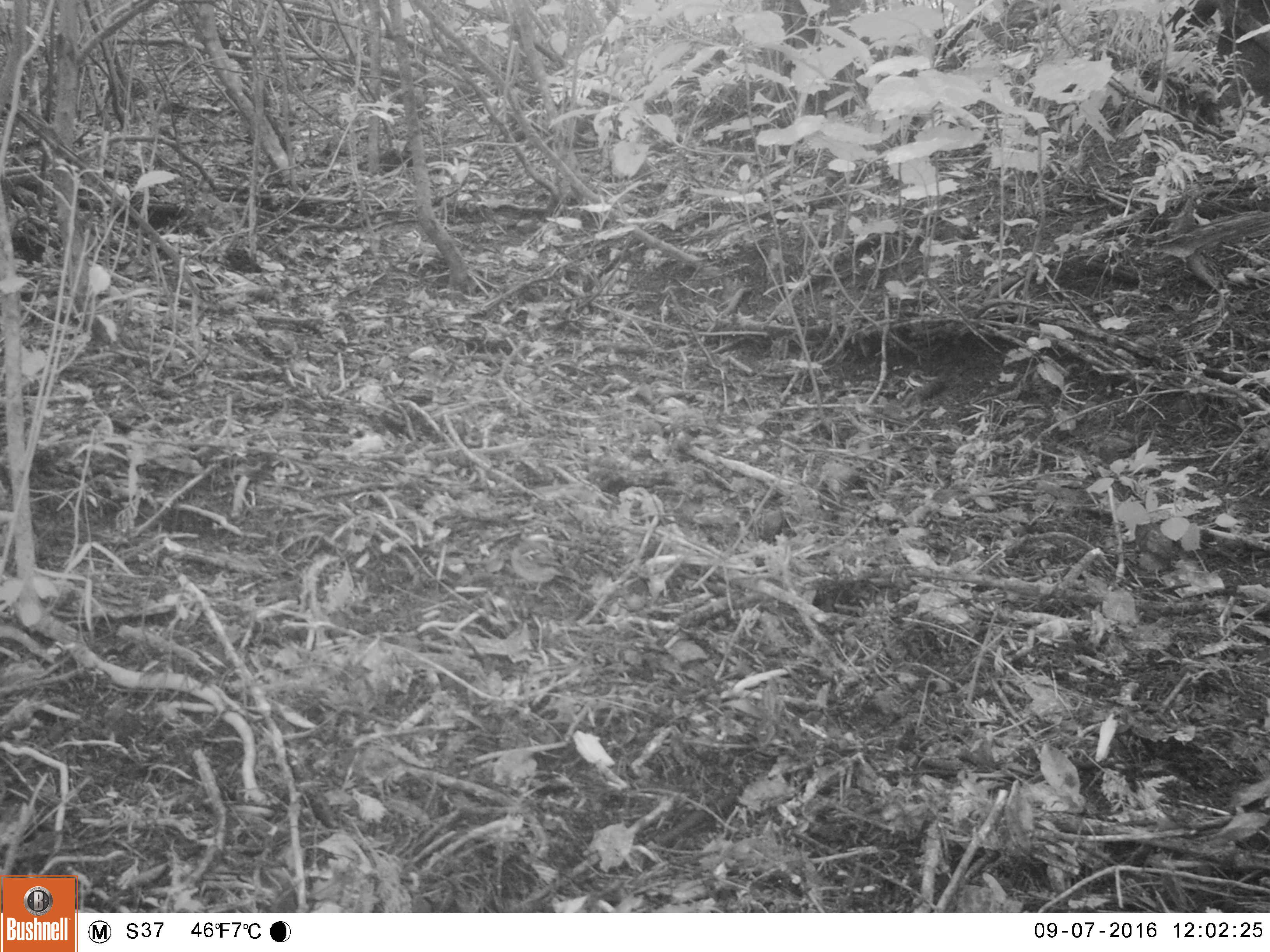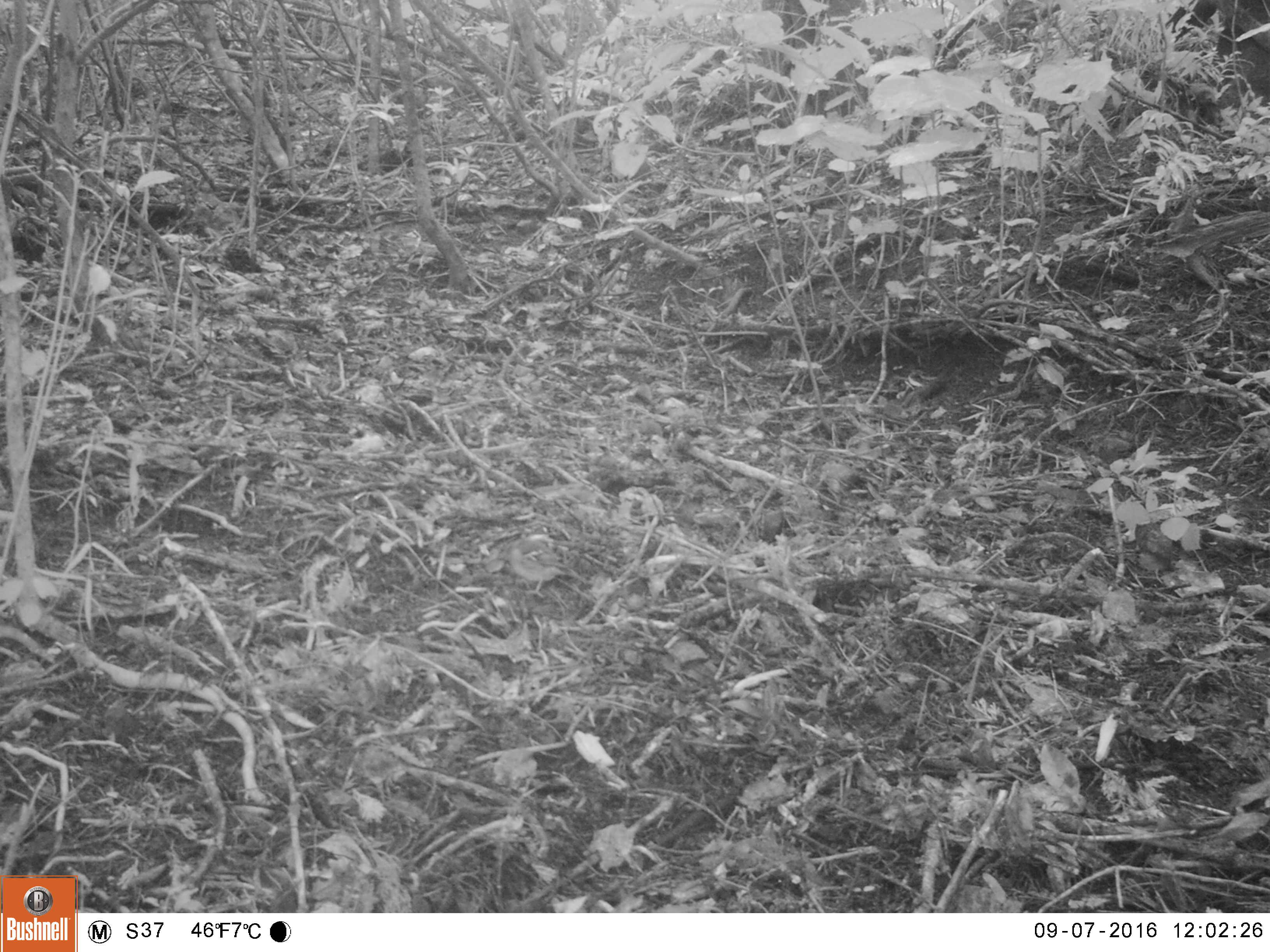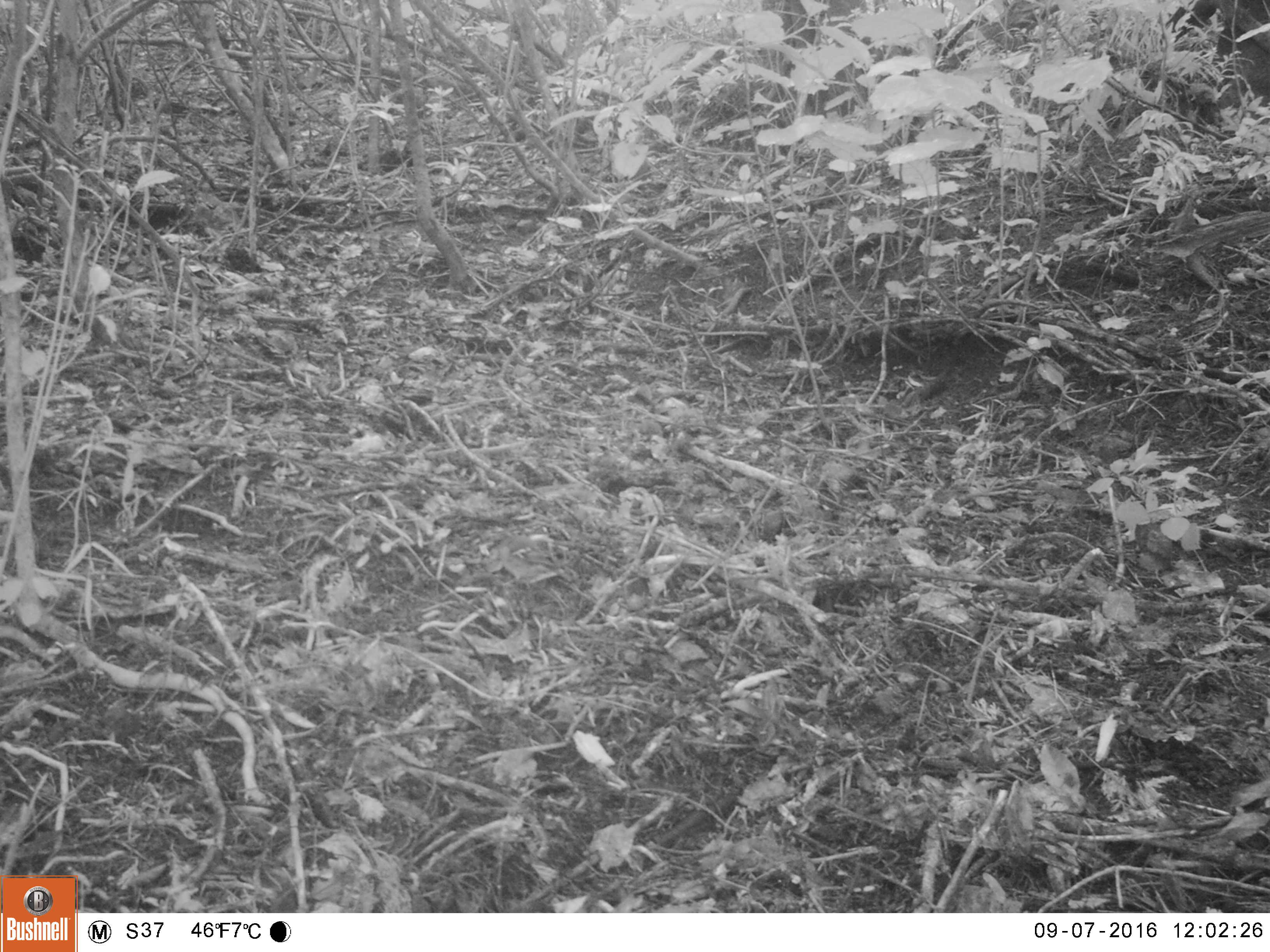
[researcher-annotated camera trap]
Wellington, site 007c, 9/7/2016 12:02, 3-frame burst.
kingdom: Animalia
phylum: Chordata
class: Aves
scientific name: Aves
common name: bird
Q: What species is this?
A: Bird (Aves).